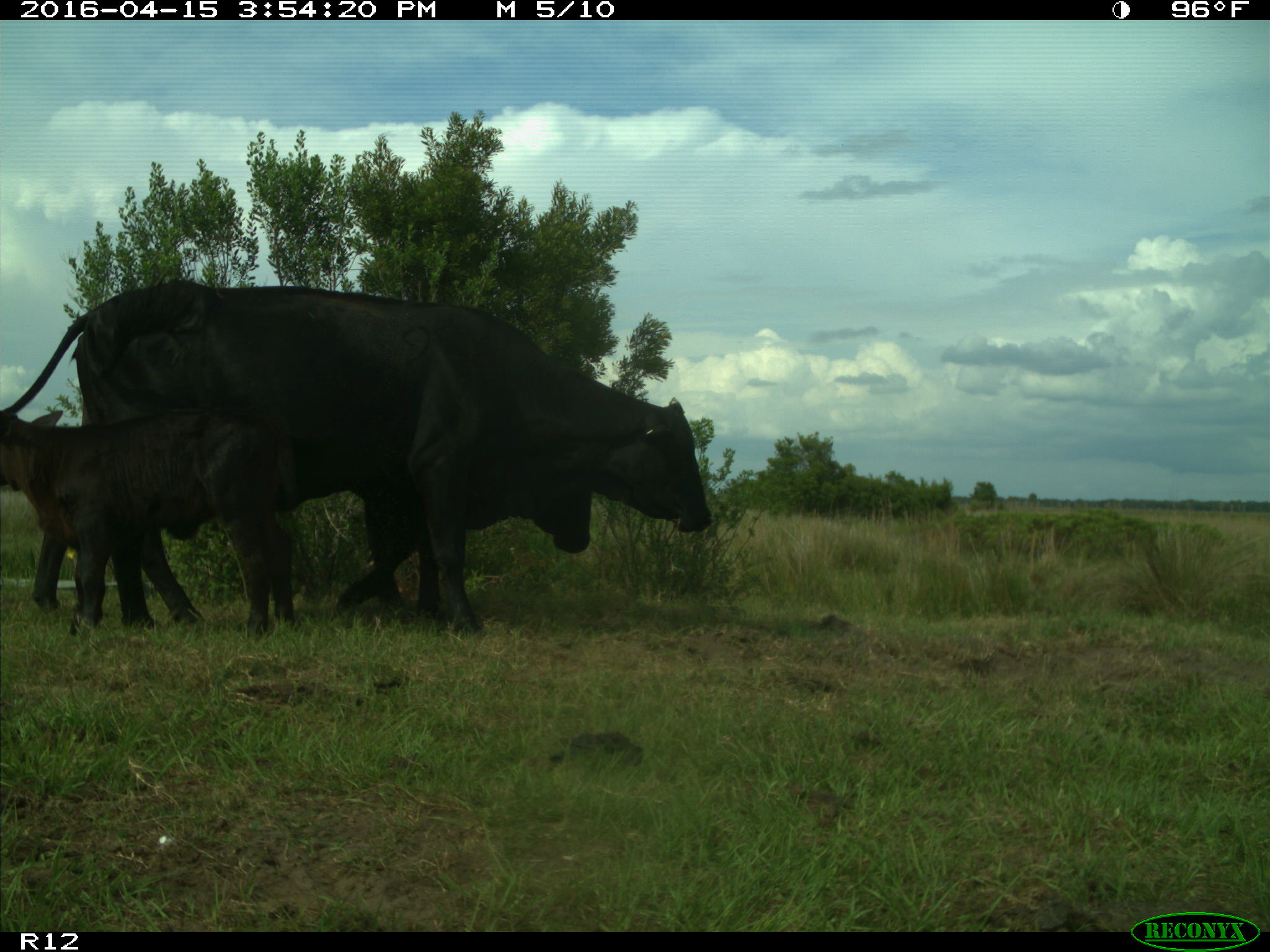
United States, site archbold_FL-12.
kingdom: Animalia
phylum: Chordata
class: Mammalia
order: Artiodactyla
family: Bovidae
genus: Bos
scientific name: Bos taurus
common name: domestic cow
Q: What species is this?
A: Bos taurus (domestic cow).